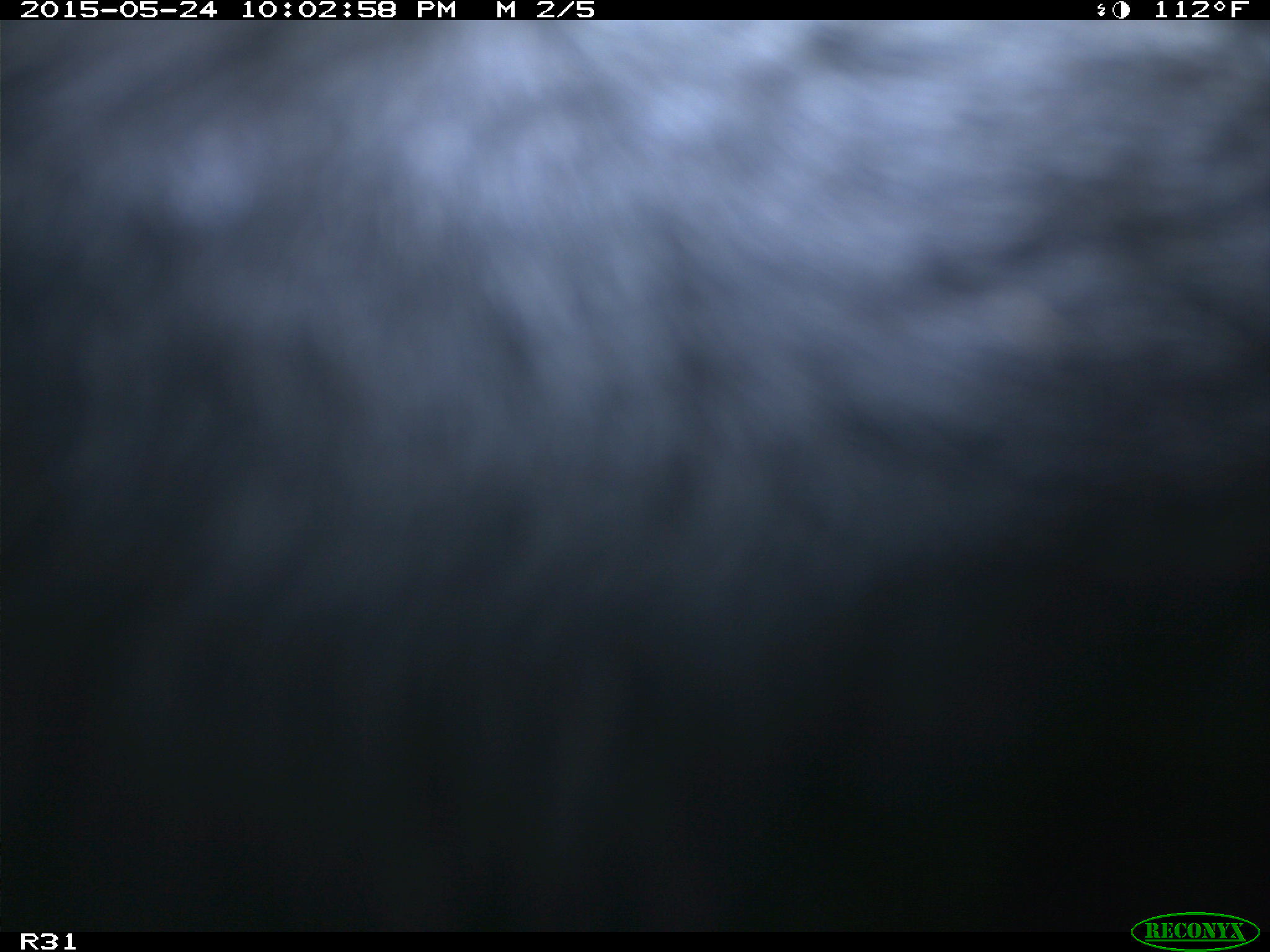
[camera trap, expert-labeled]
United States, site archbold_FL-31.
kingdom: Animalia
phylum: Chordata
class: Mammalia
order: Artiodactyla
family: Bovidae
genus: Bos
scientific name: Bos taurus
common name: domestic cow